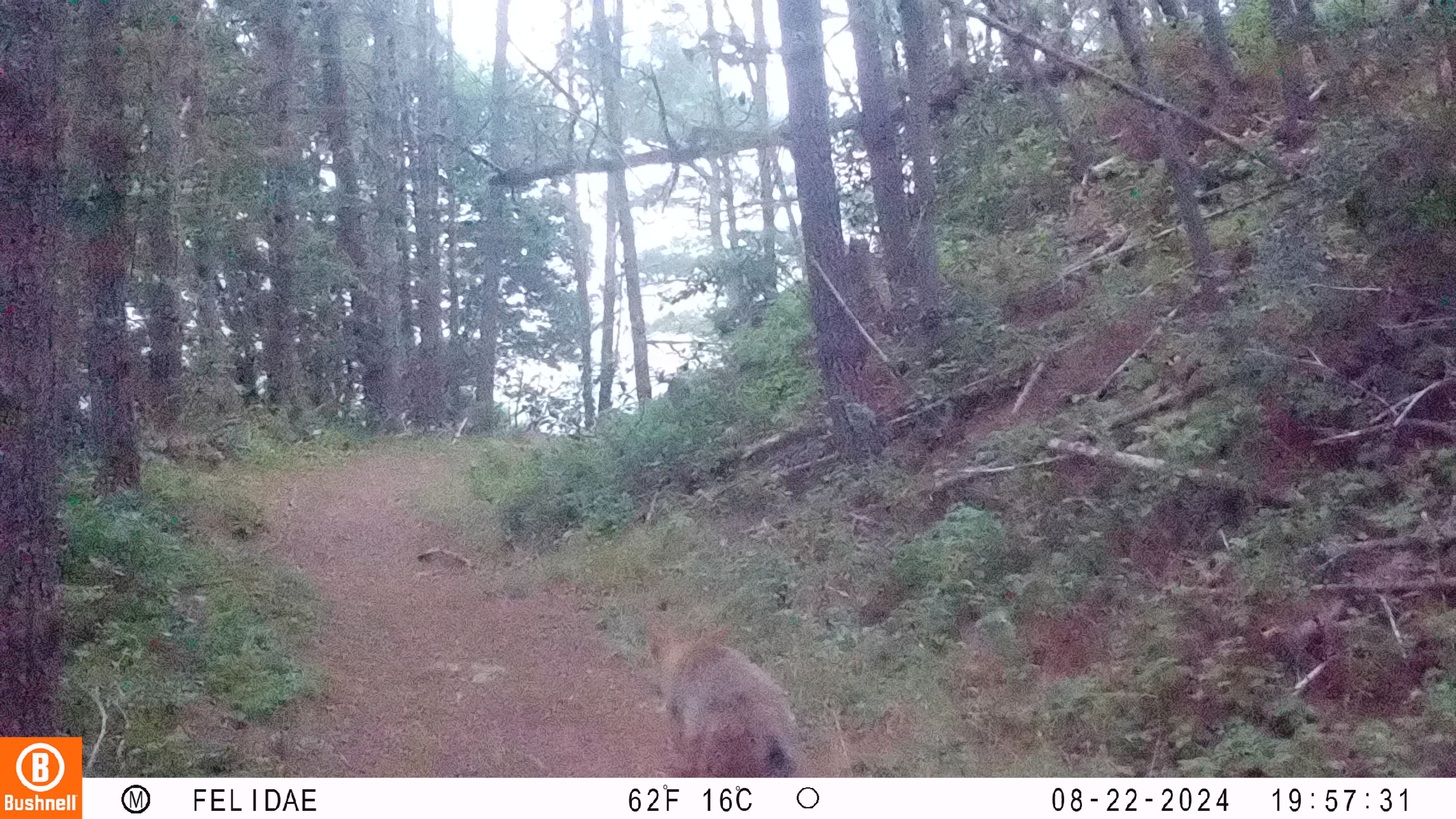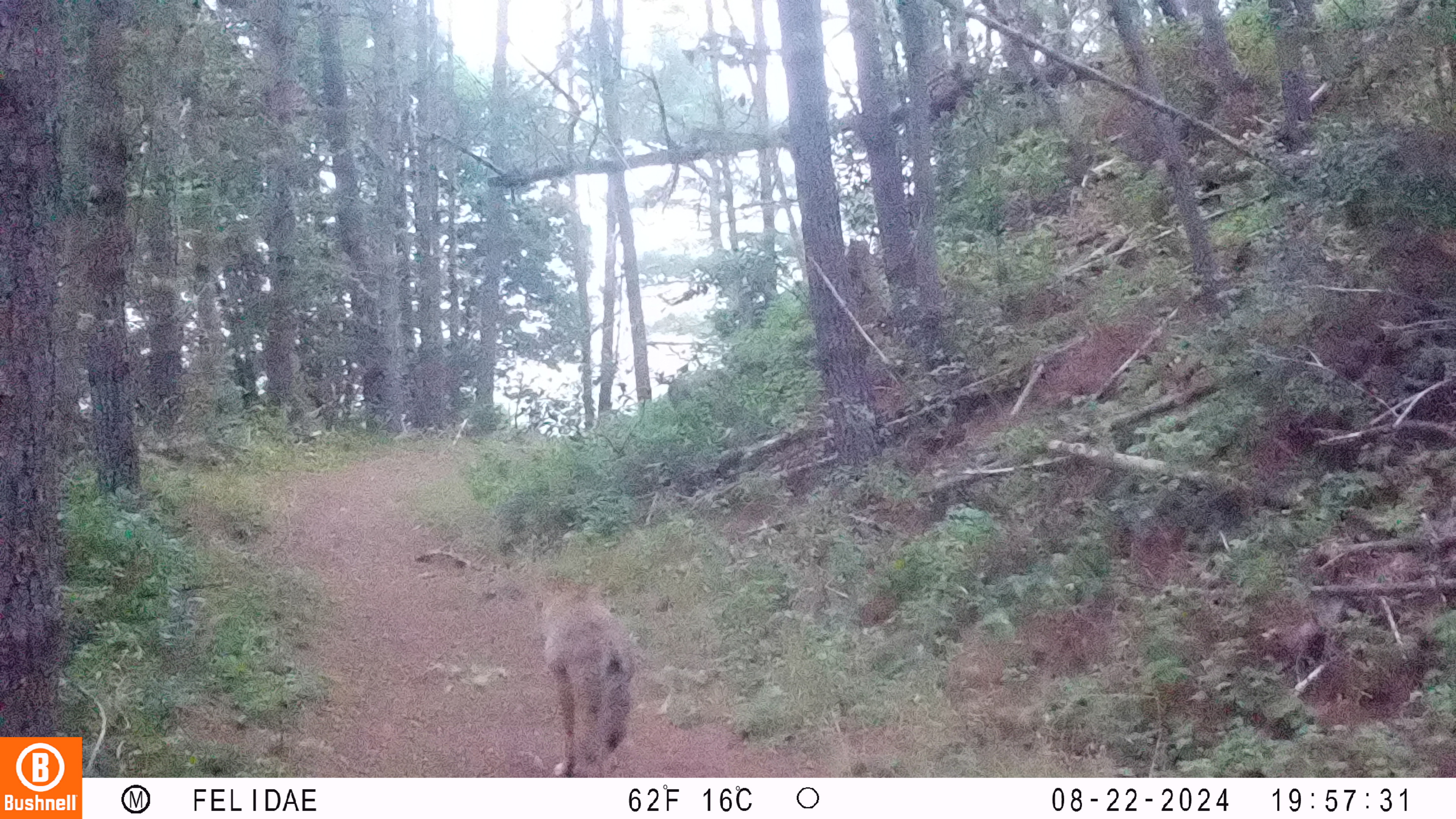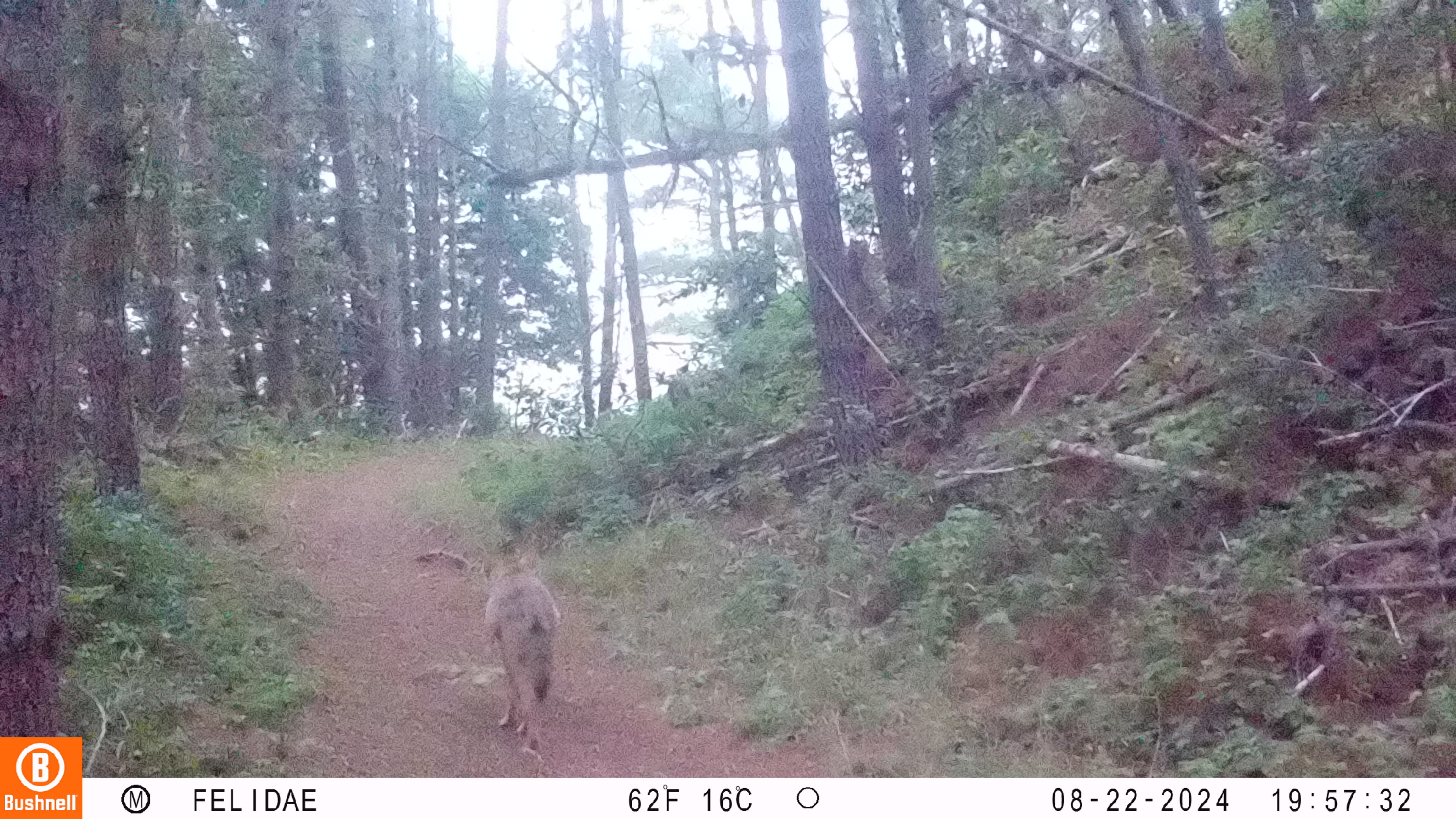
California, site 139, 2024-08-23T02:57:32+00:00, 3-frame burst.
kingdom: Animalia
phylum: Chordata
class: Mammalia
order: Carnivora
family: Canidae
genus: Canis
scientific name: Canis latrans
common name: coyote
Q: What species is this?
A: Coyote (Canis latrans).